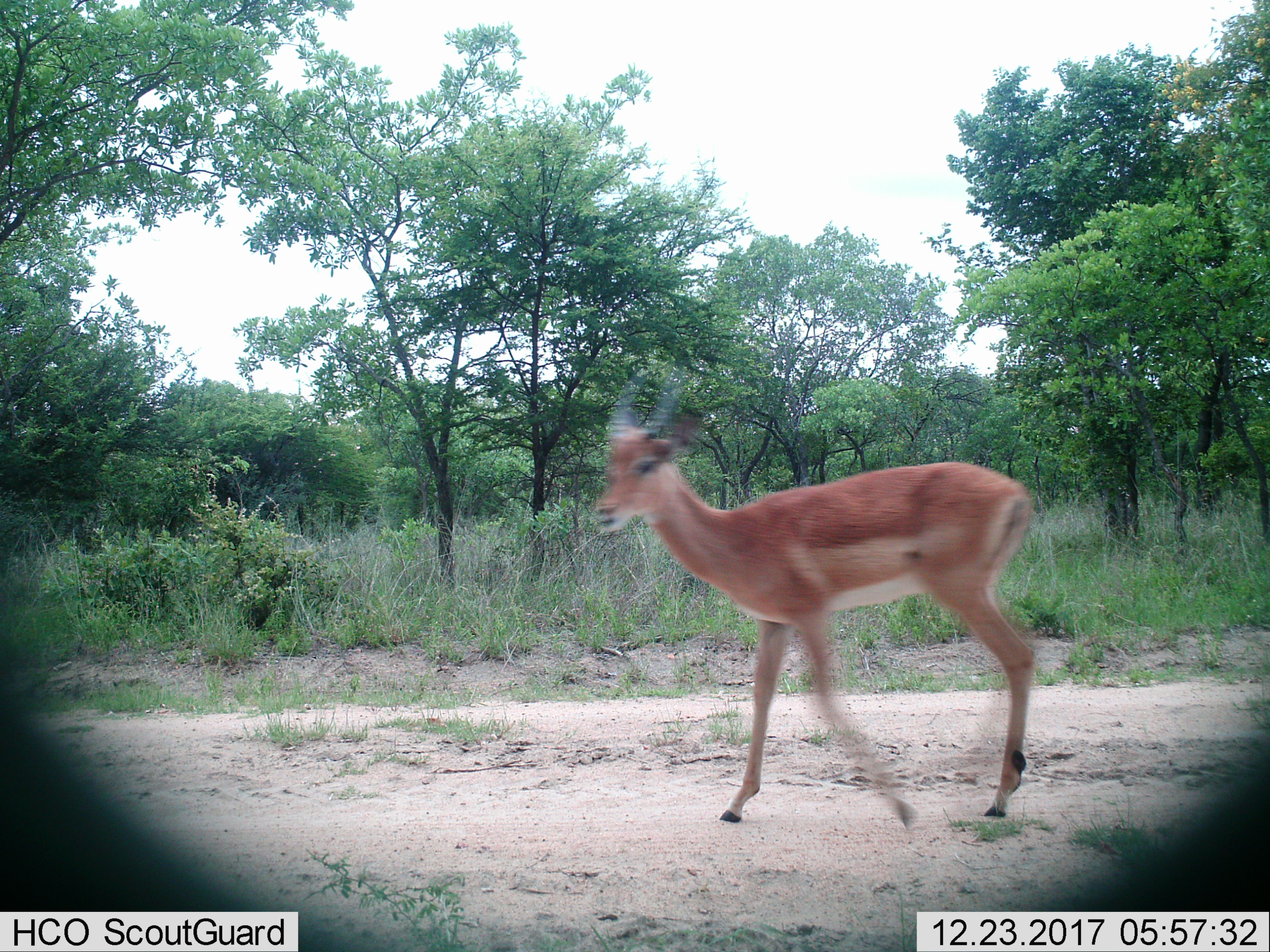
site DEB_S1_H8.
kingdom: Animalia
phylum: Chordata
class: Mammalia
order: Artiodactyla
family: Bovidae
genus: Aepyceros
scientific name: Aepyceros melampus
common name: impala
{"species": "impala (Aepyceros melampus)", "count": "1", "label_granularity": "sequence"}